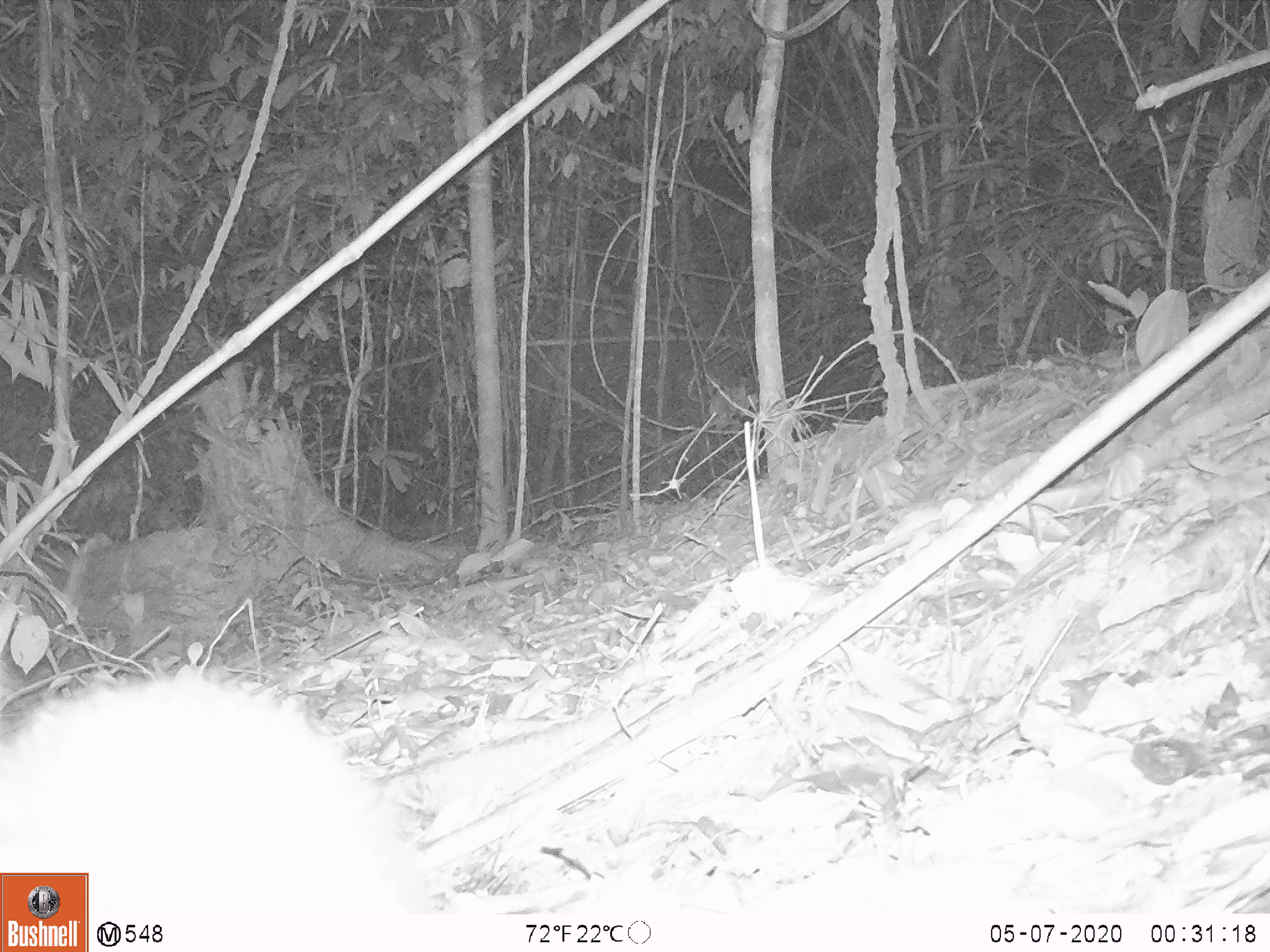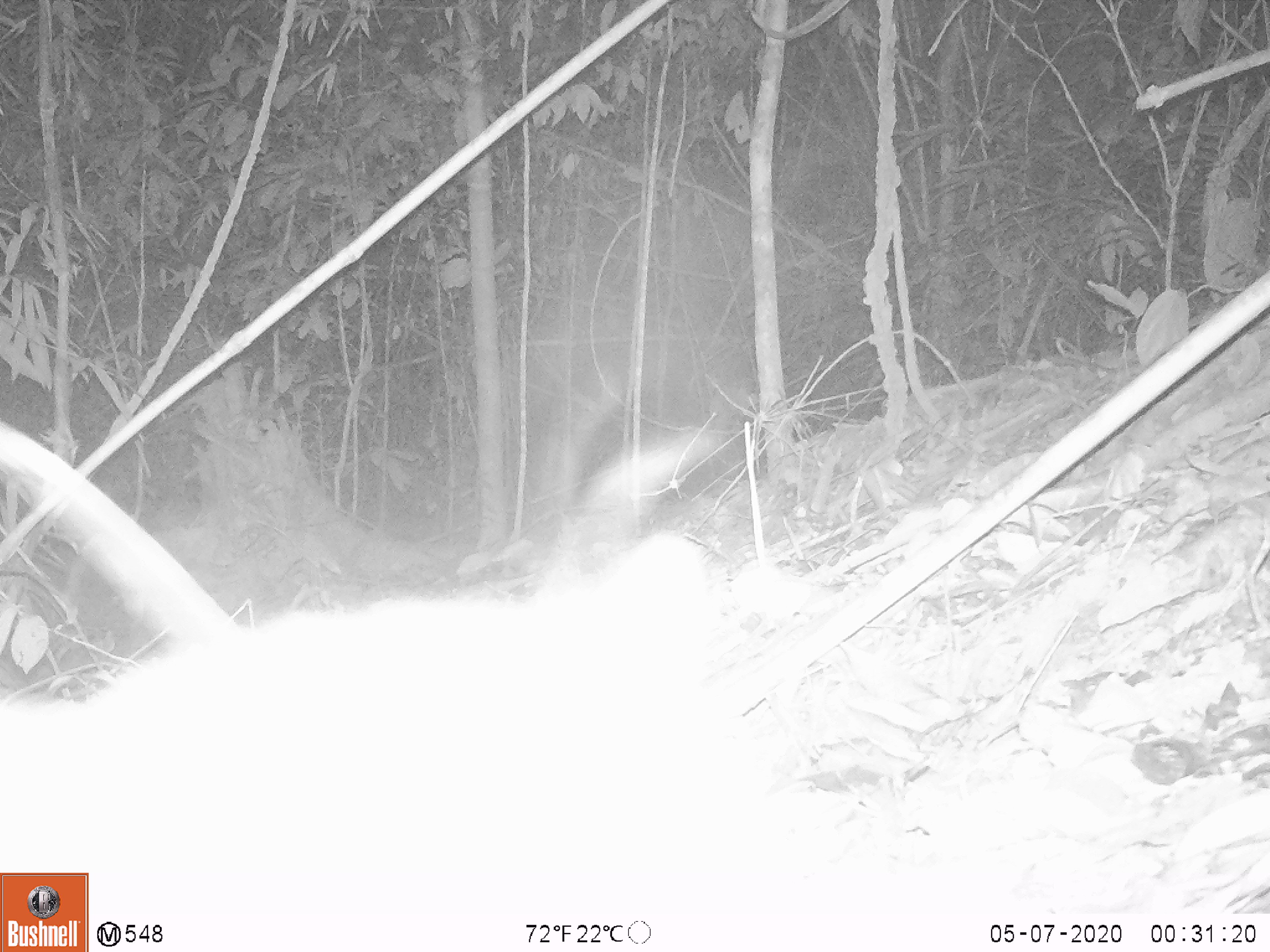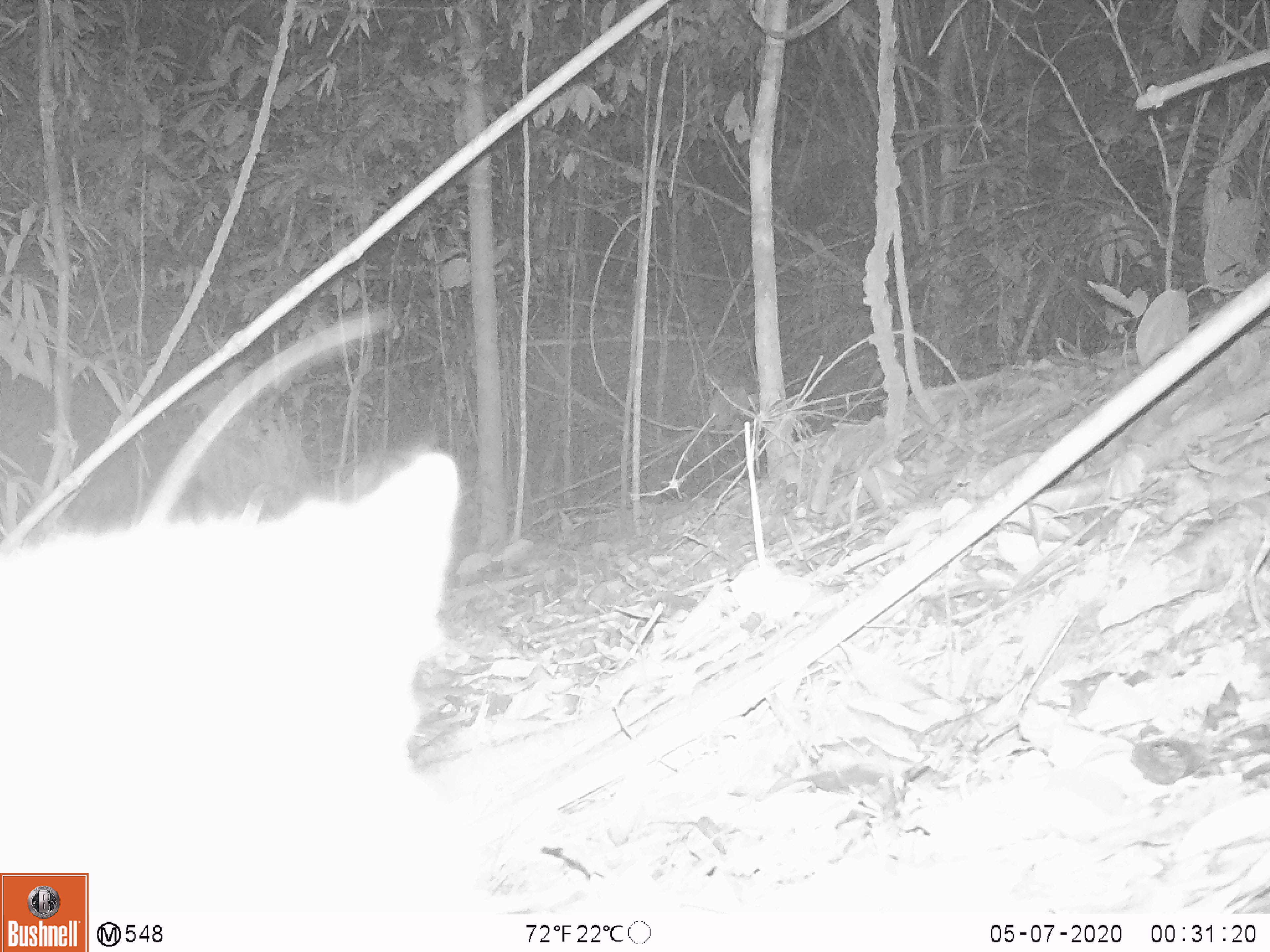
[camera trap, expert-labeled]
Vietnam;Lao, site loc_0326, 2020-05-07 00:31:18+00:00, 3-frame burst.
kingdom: Animalia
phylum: Chordata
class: Mammalia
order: Carnivora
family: Viverridae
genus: Paradoxurus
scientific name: Paradoxurus hermaphroditus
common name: common palm civet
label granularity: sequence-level